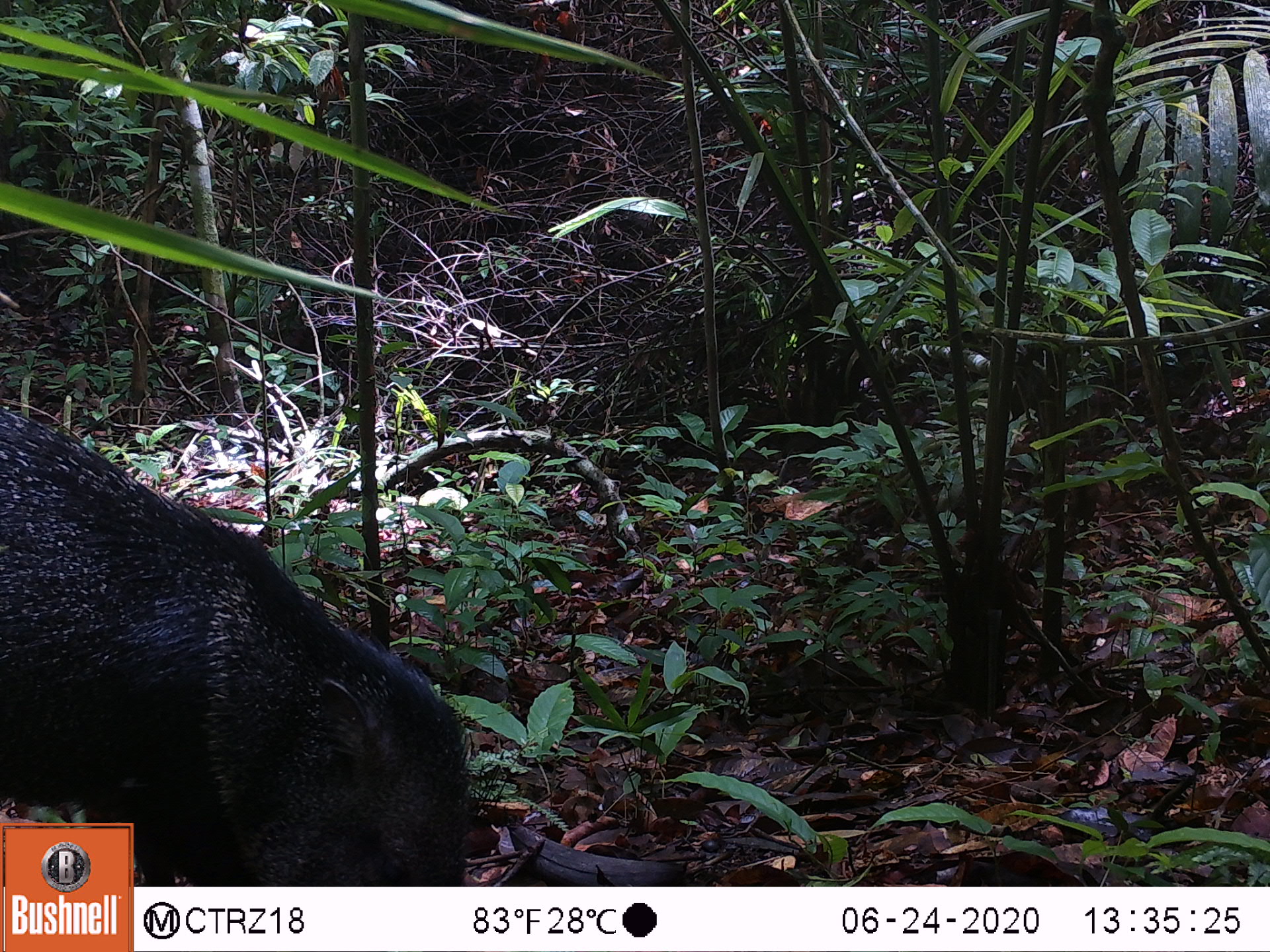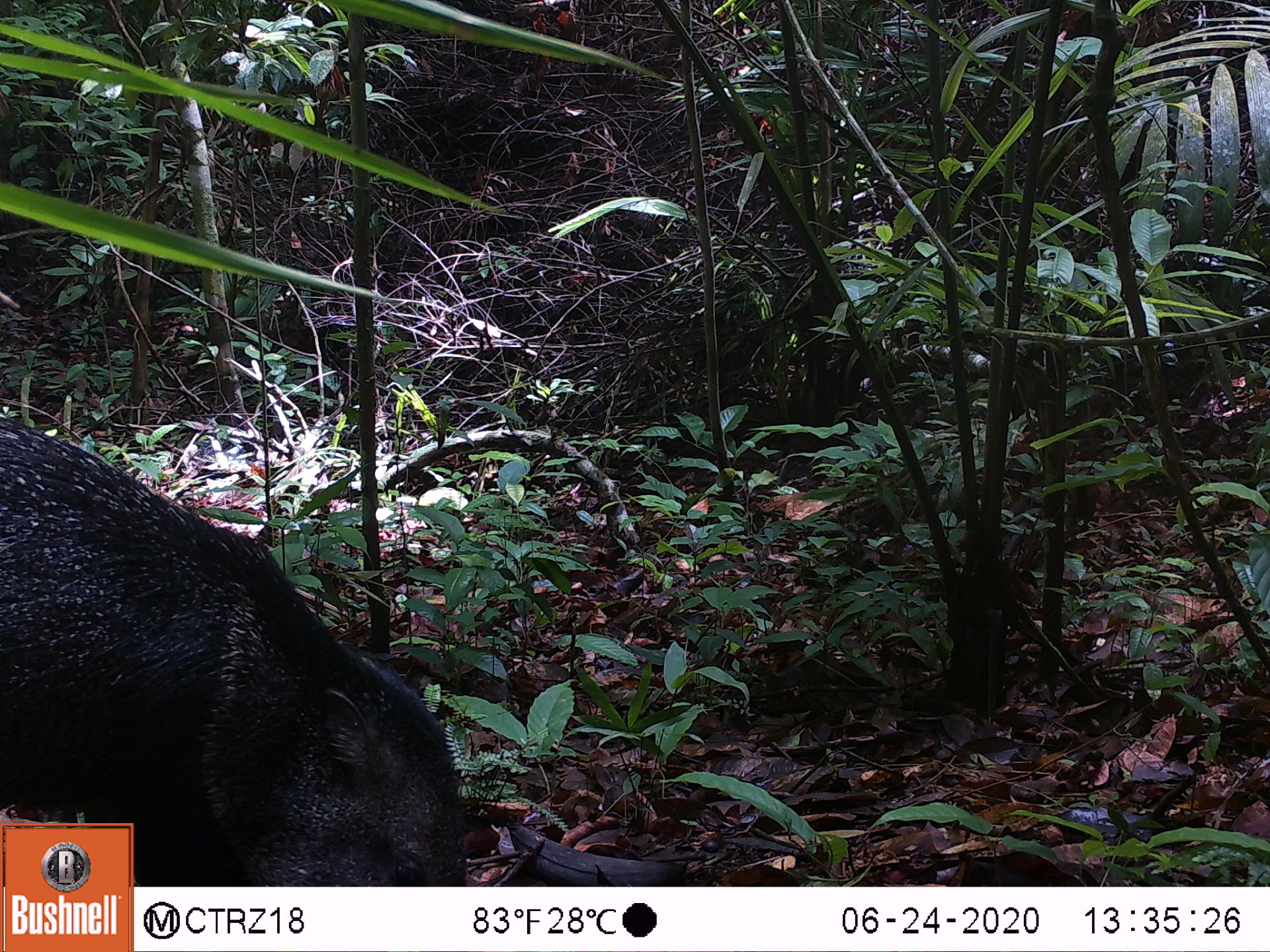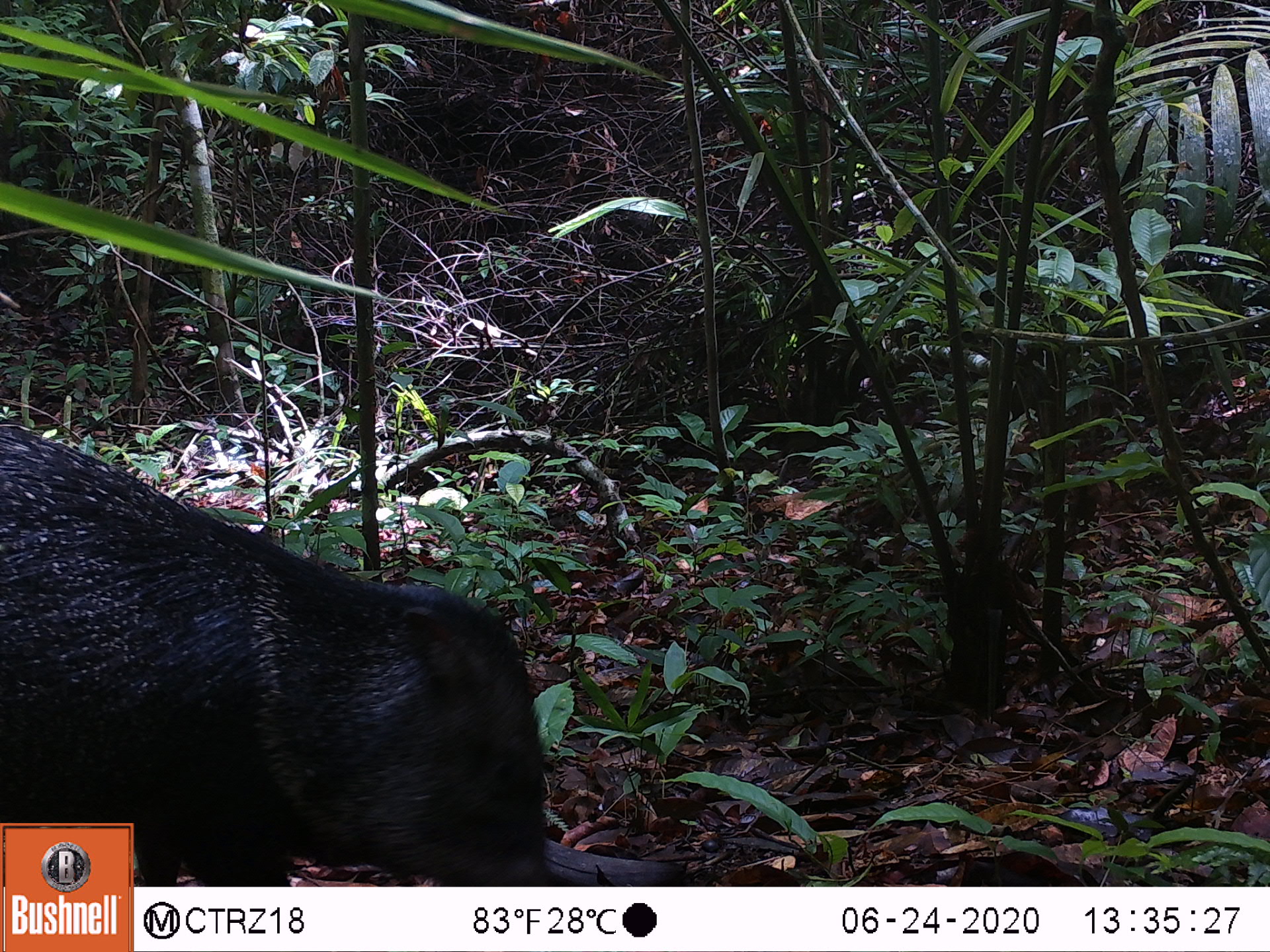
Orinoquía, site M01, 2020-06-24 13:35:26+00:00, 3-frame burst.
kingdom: Animalia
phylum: Chordata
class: Mammalia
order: Artiodactyla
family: Tayassuidae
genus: Pecari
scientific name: Pecari tajacu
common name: collared peccary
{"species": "collared peccary (Pecari tajacu)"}